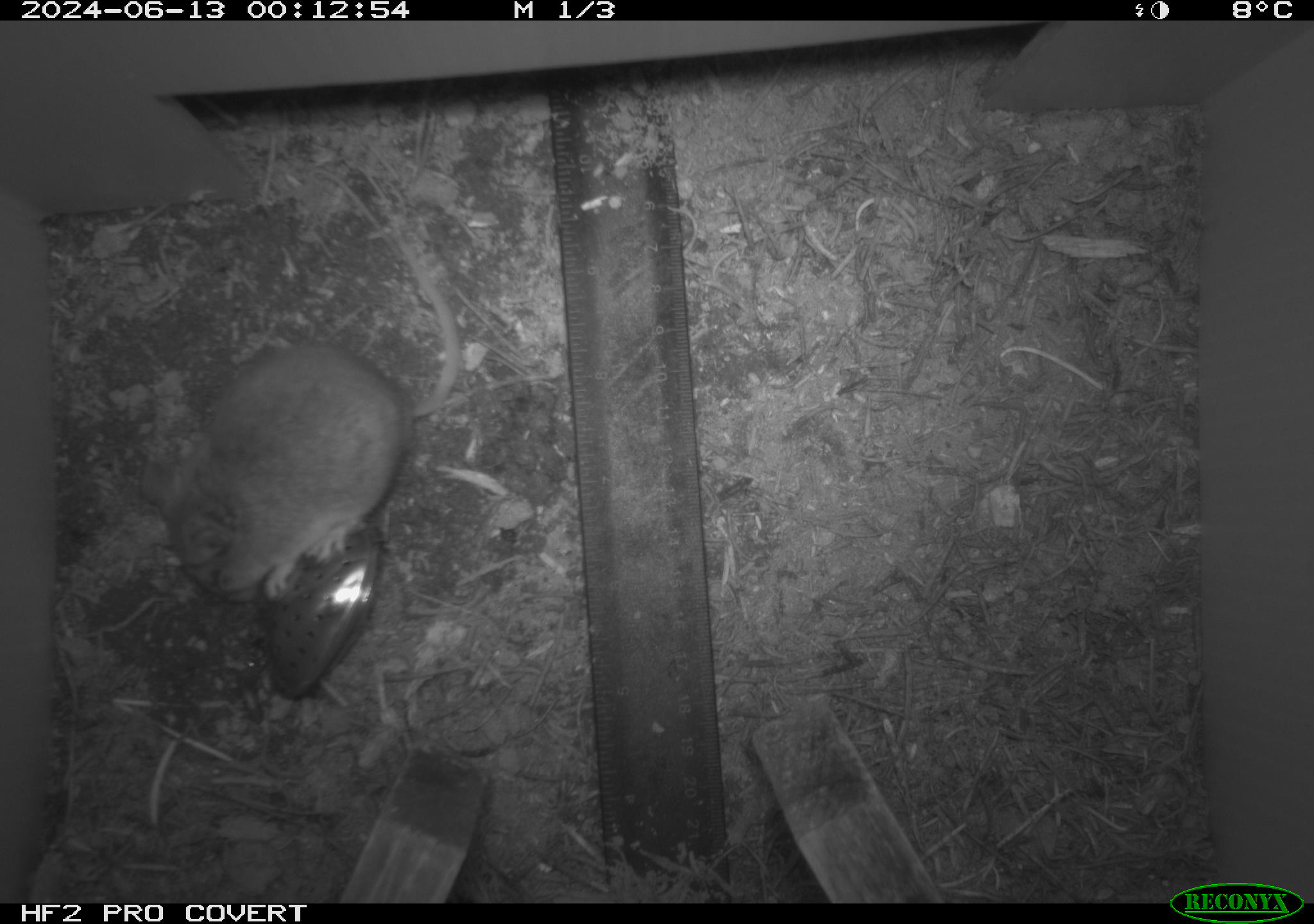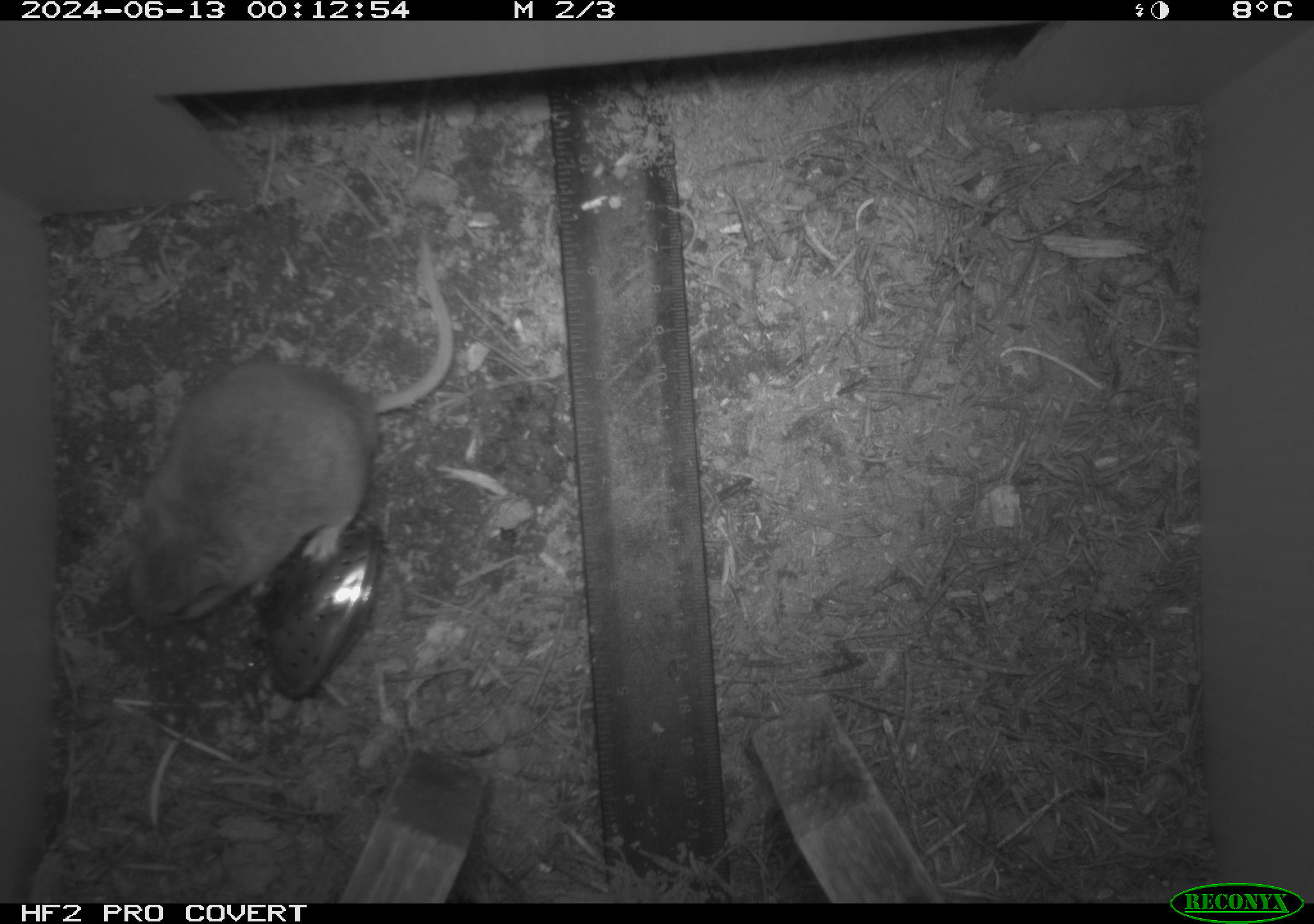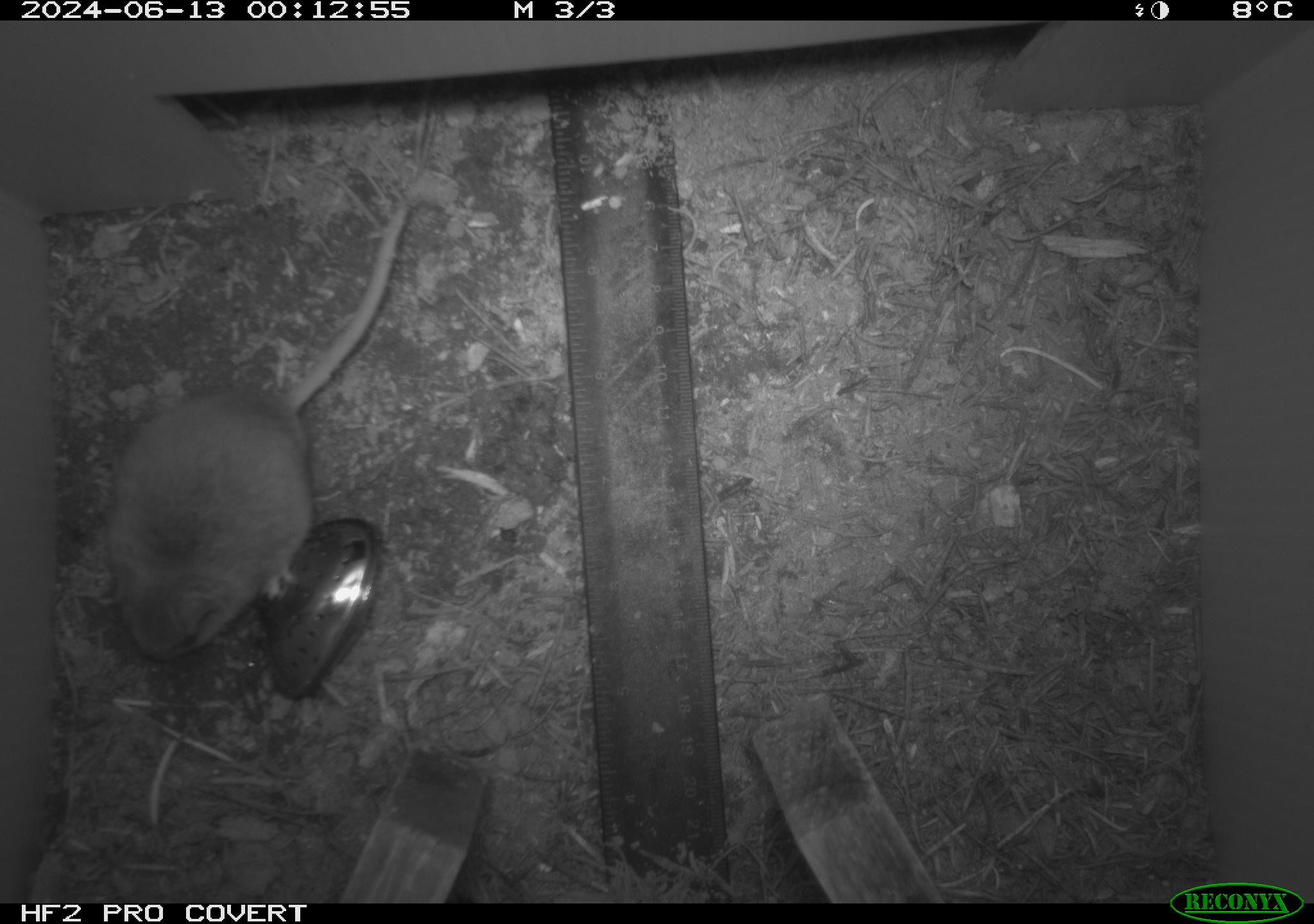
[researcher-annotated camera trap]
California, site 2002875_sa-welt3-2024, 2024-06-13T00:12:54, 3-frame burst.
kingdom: Animalia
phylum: Chordata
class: Mammalia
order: Rodentia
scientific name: Rodentia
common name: mouse species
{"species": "mouse species (Rodentia)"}